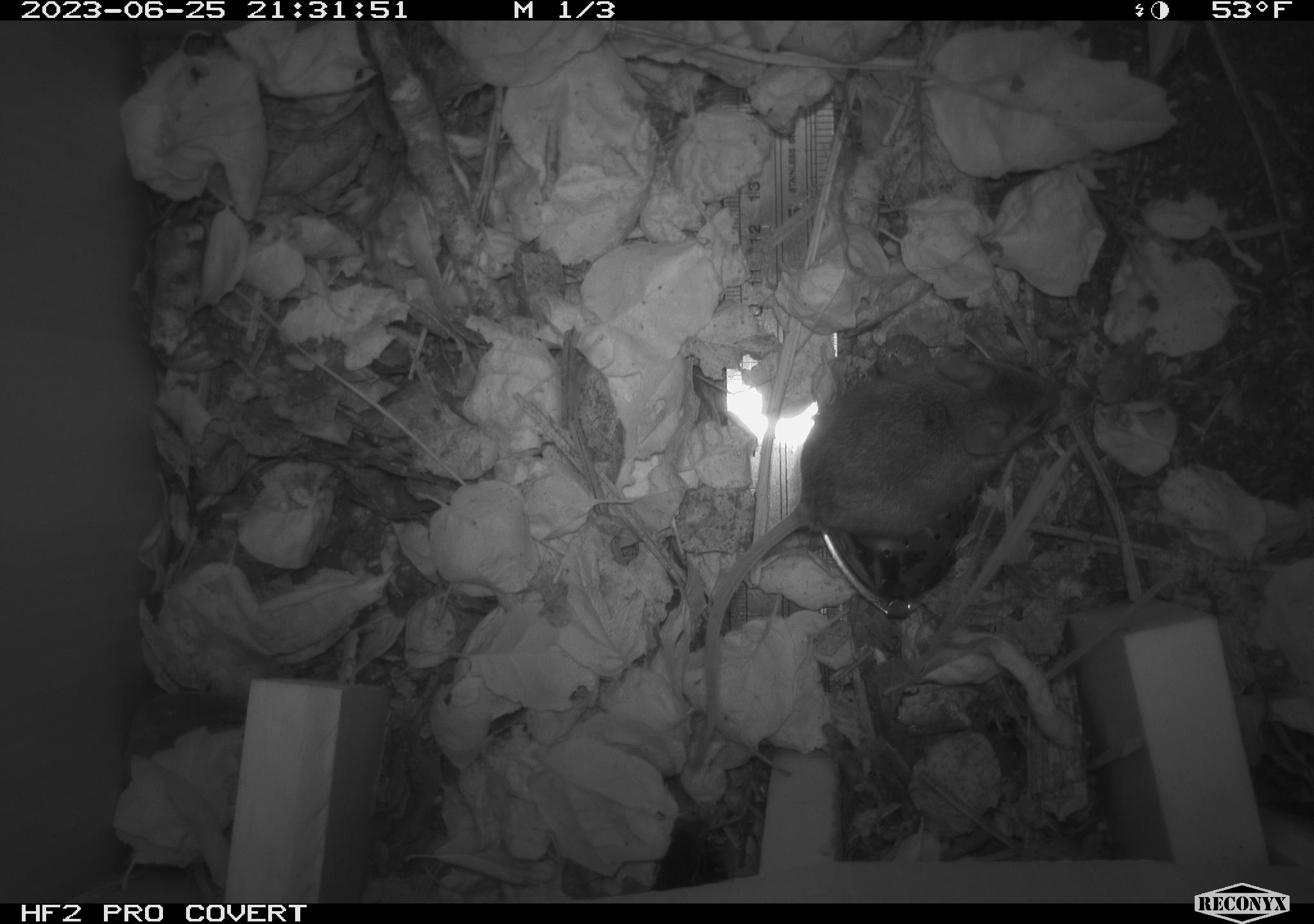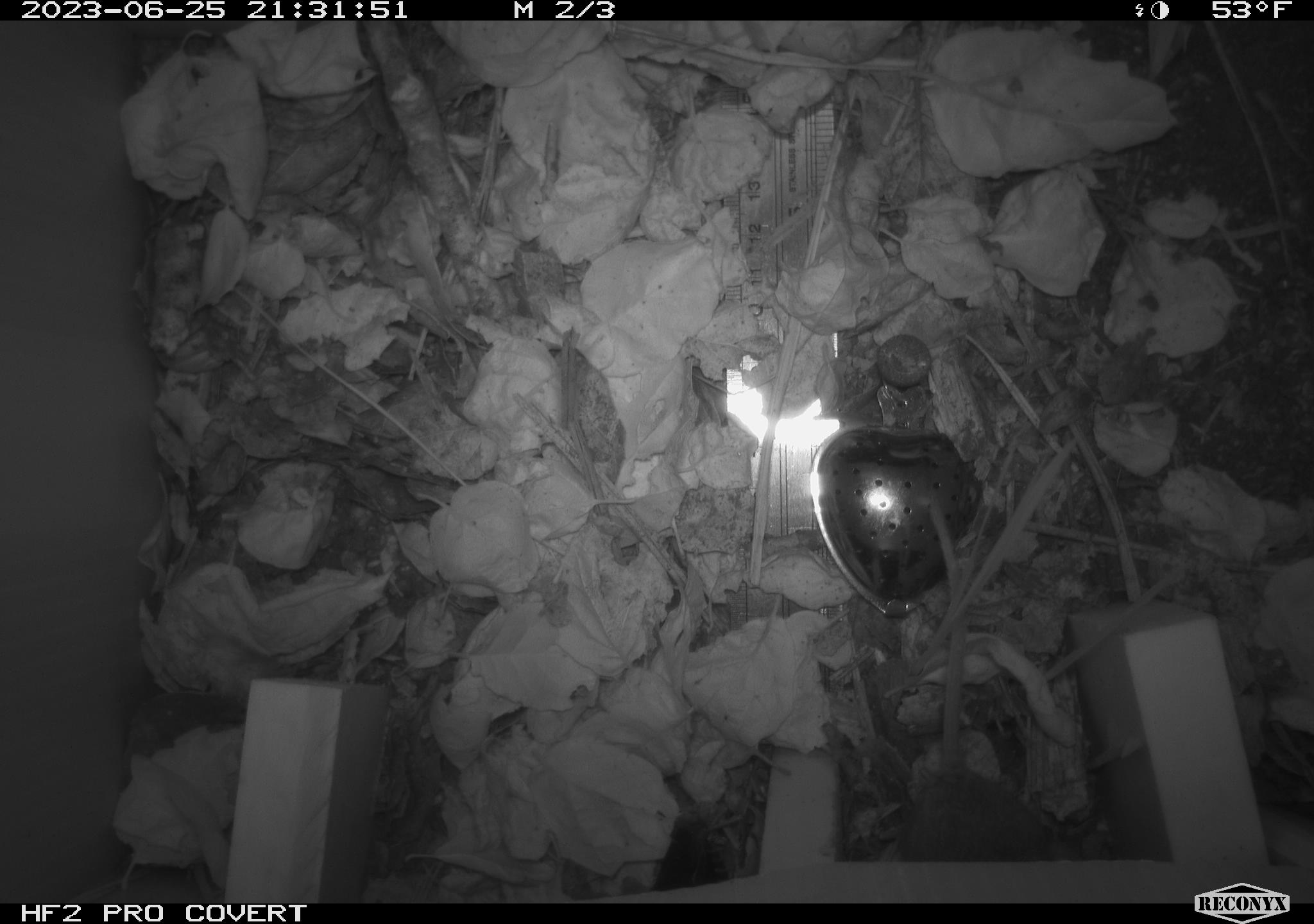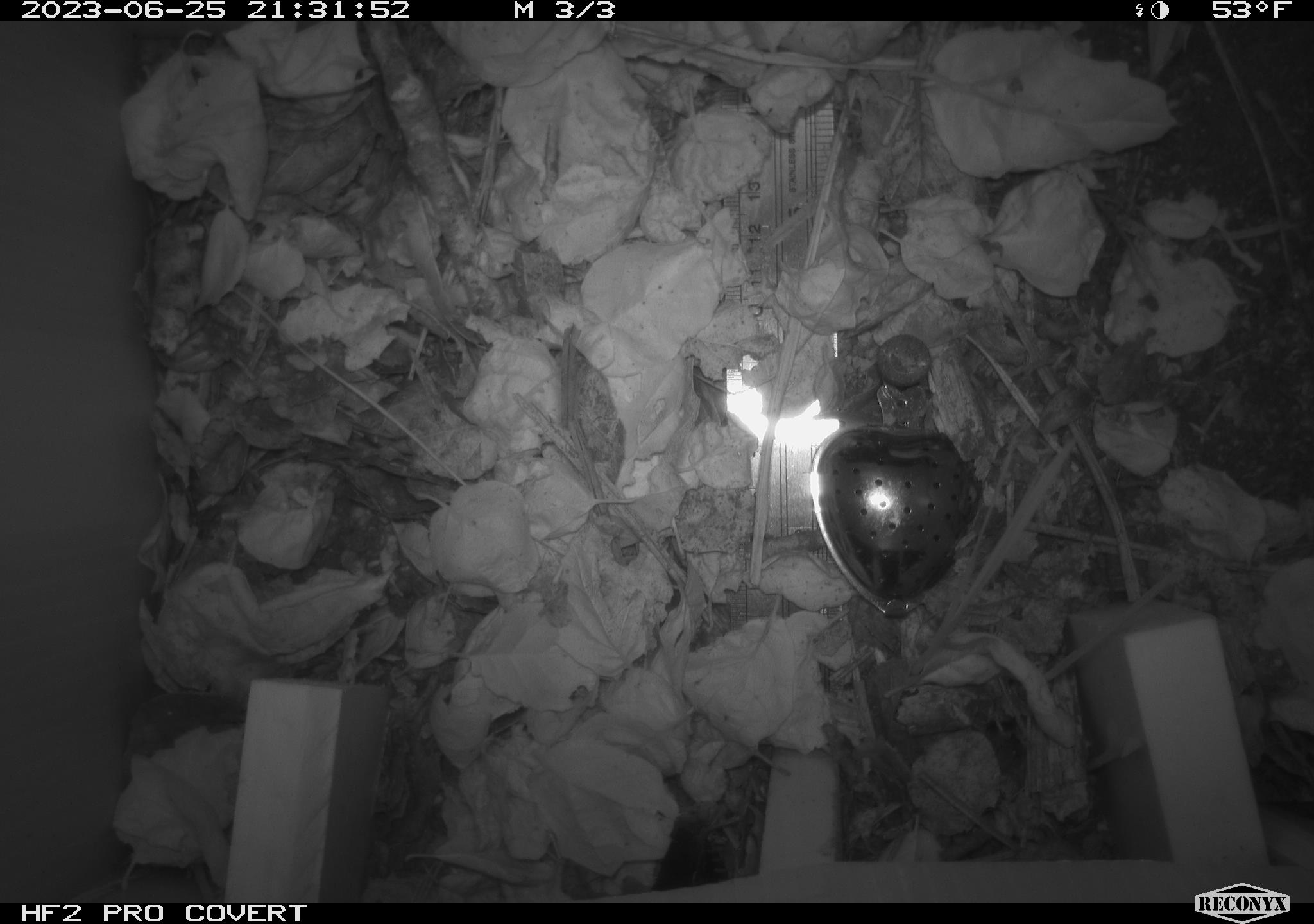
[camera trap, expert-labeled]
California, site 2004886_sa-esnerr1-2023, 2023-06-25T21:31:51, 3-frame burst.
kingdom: Animalia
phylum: Chordata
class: Mammalia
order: Rodentia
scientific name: Rodentia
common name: mouse species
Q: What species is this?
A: Mouse species (Rodentia).